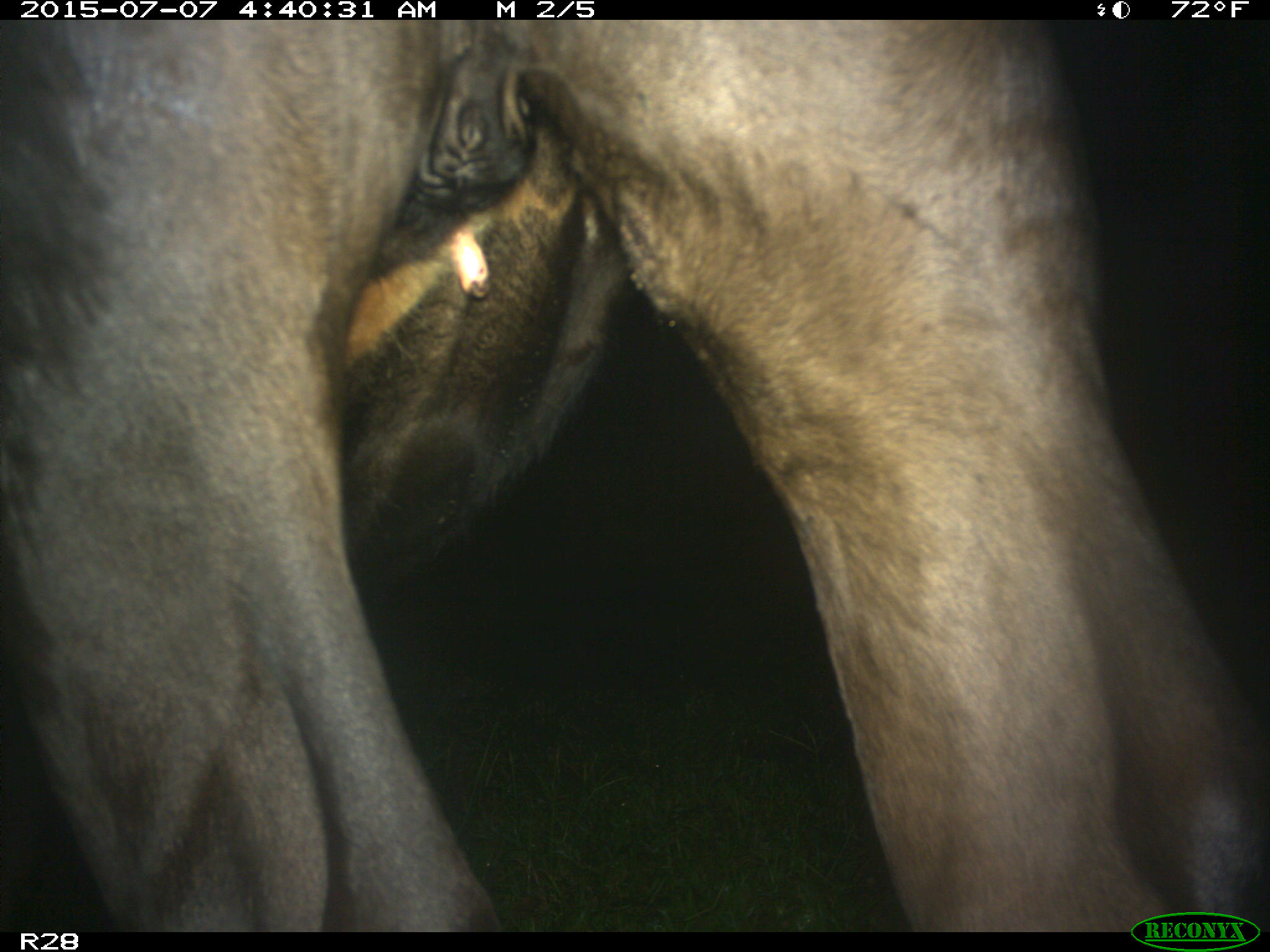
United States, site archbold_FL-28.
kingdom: Animalia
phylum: Chordata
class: Mammalia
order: Artiodactyla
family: Bovidae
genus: Bos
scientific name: Bos taurus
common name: domestic cow